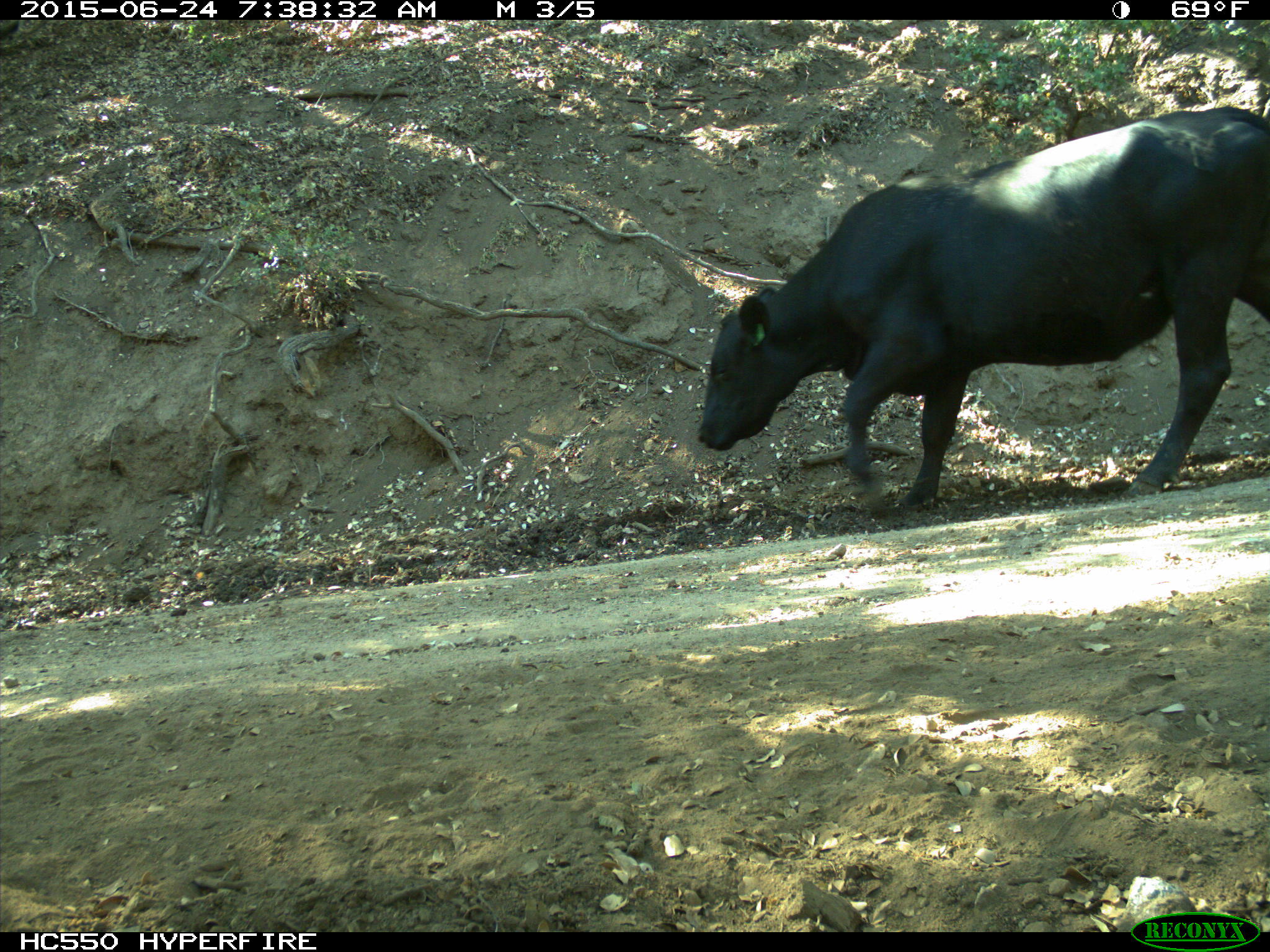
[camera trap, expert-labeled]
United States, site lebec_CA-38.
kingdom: Animalia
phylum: Chordata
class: Mammalia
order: Artiodactyla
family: Bovidae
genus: Bos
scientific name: Bos taurus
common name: domestic cow